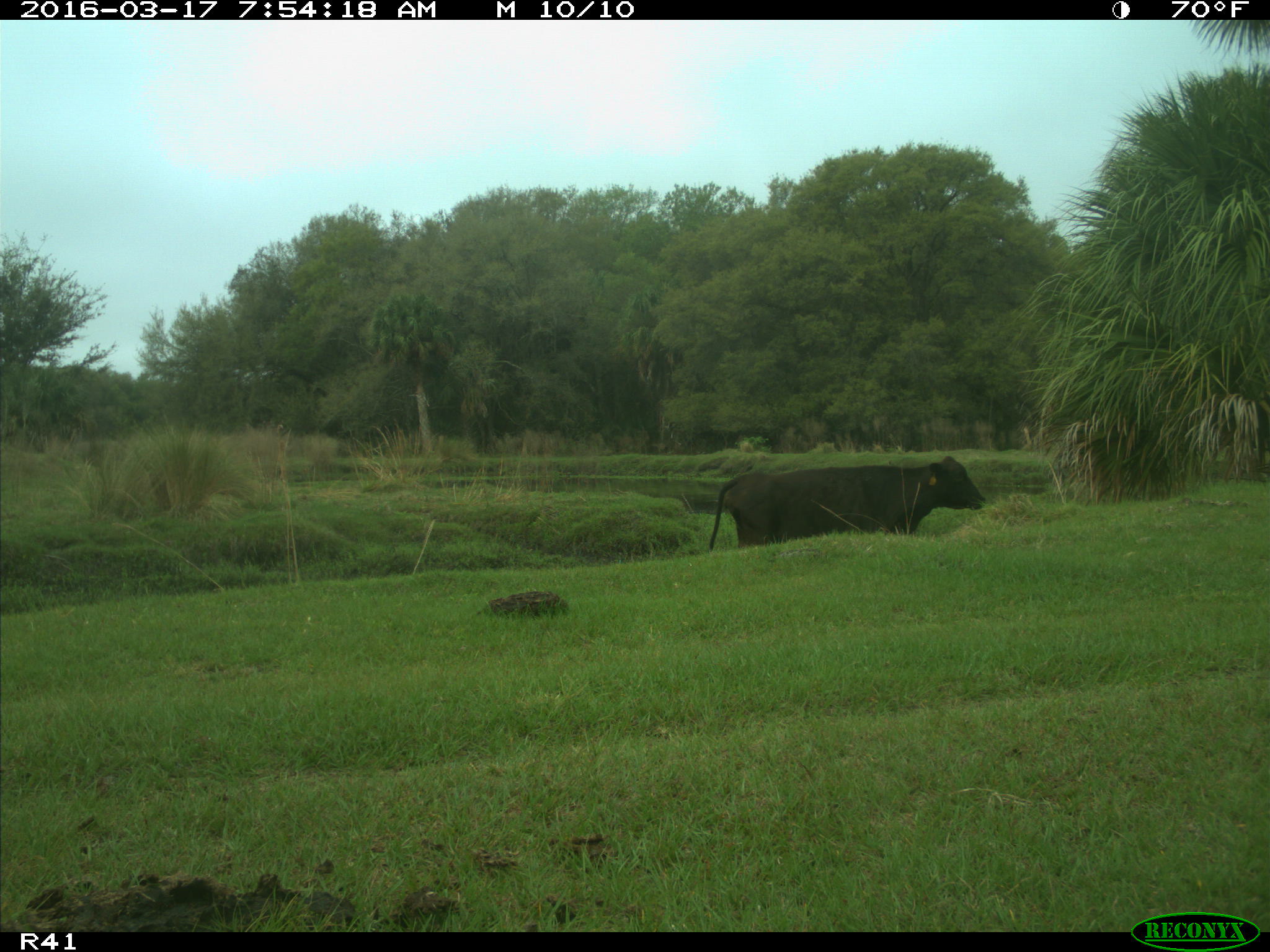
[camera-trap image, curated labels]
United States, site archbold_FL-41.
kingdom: Animalia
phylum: Chordata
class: Mammalia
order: Artiodactyla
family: Bovidae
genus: Bos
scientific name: Bos taurus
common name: domestic cow